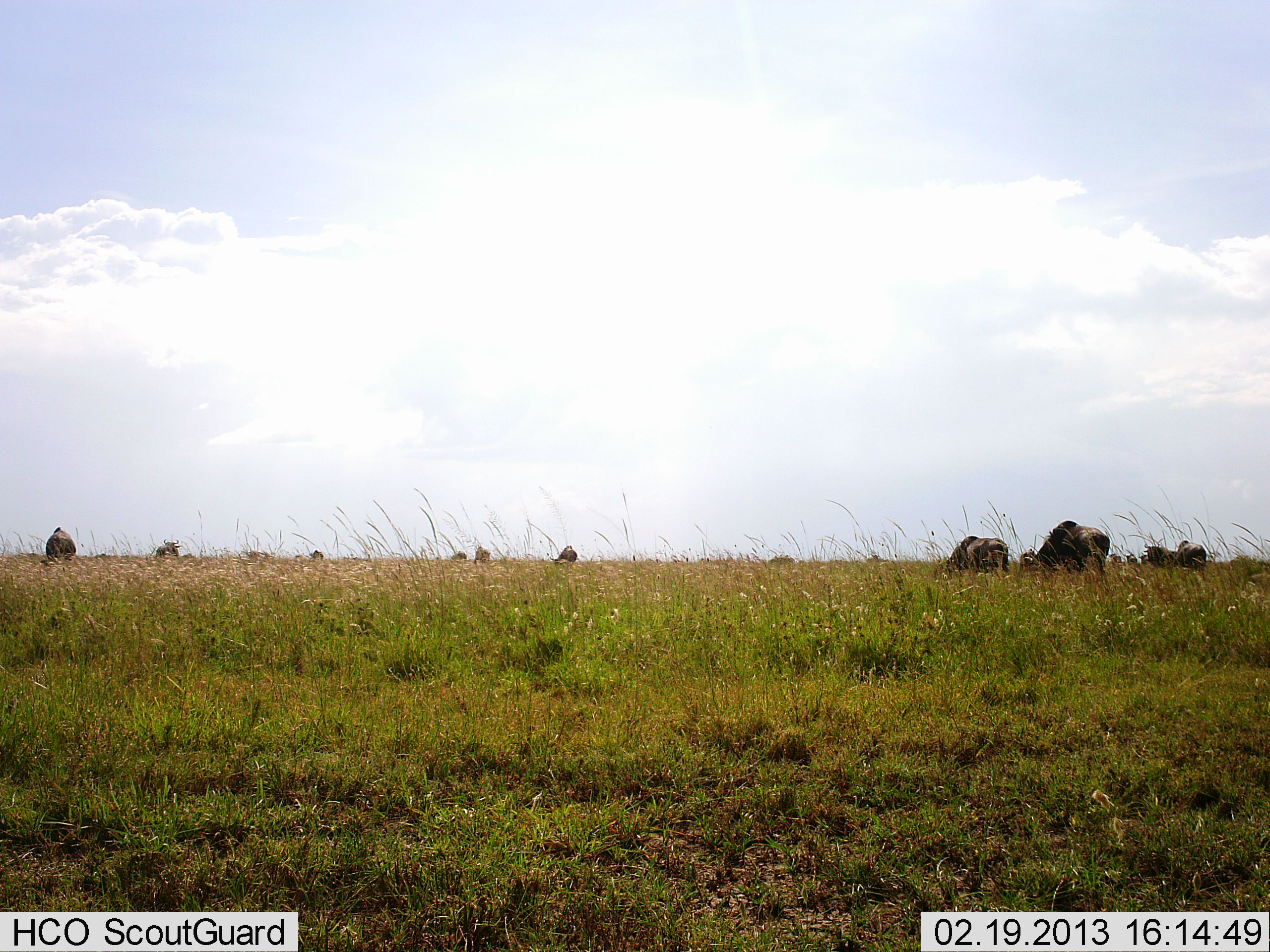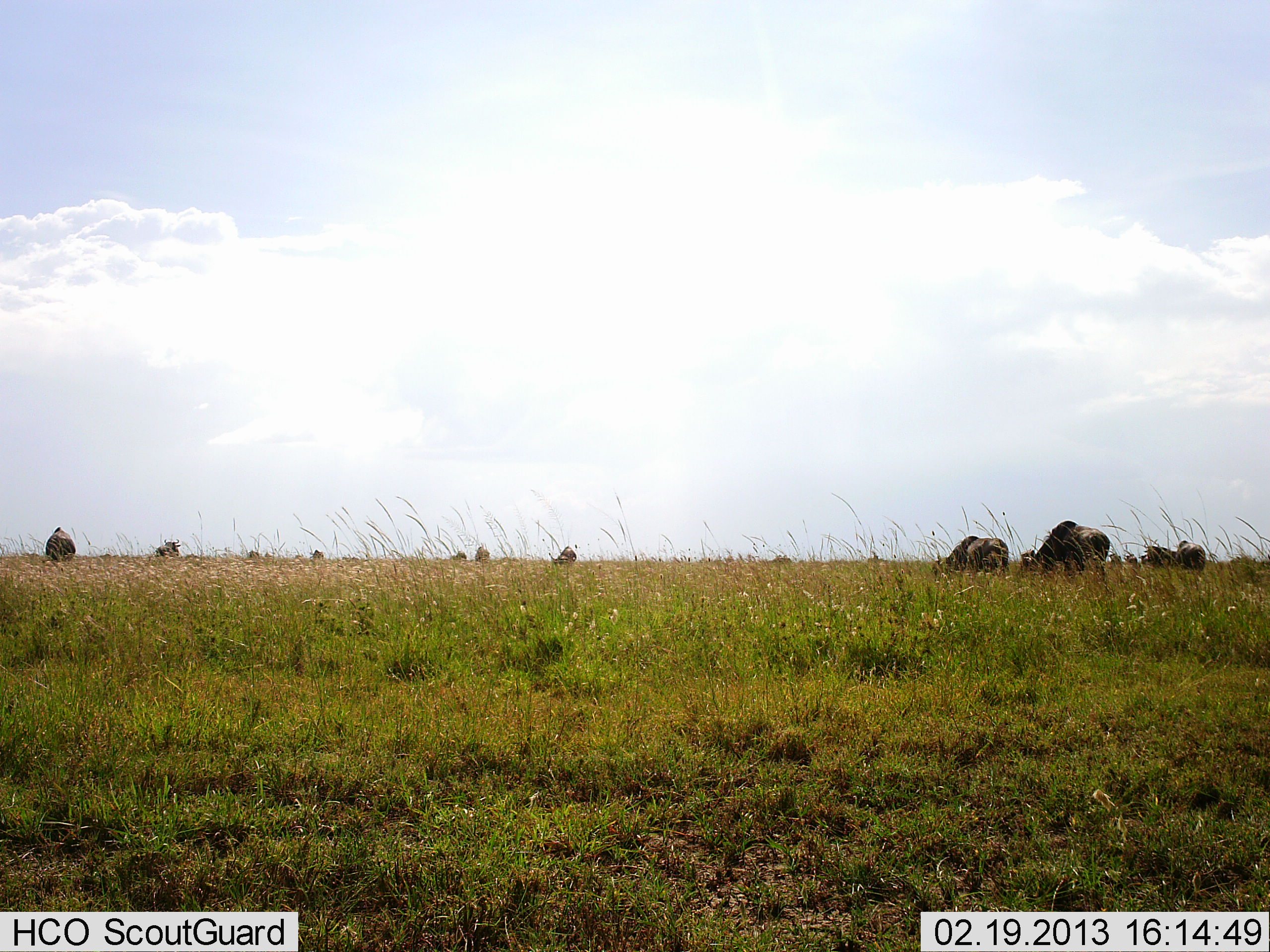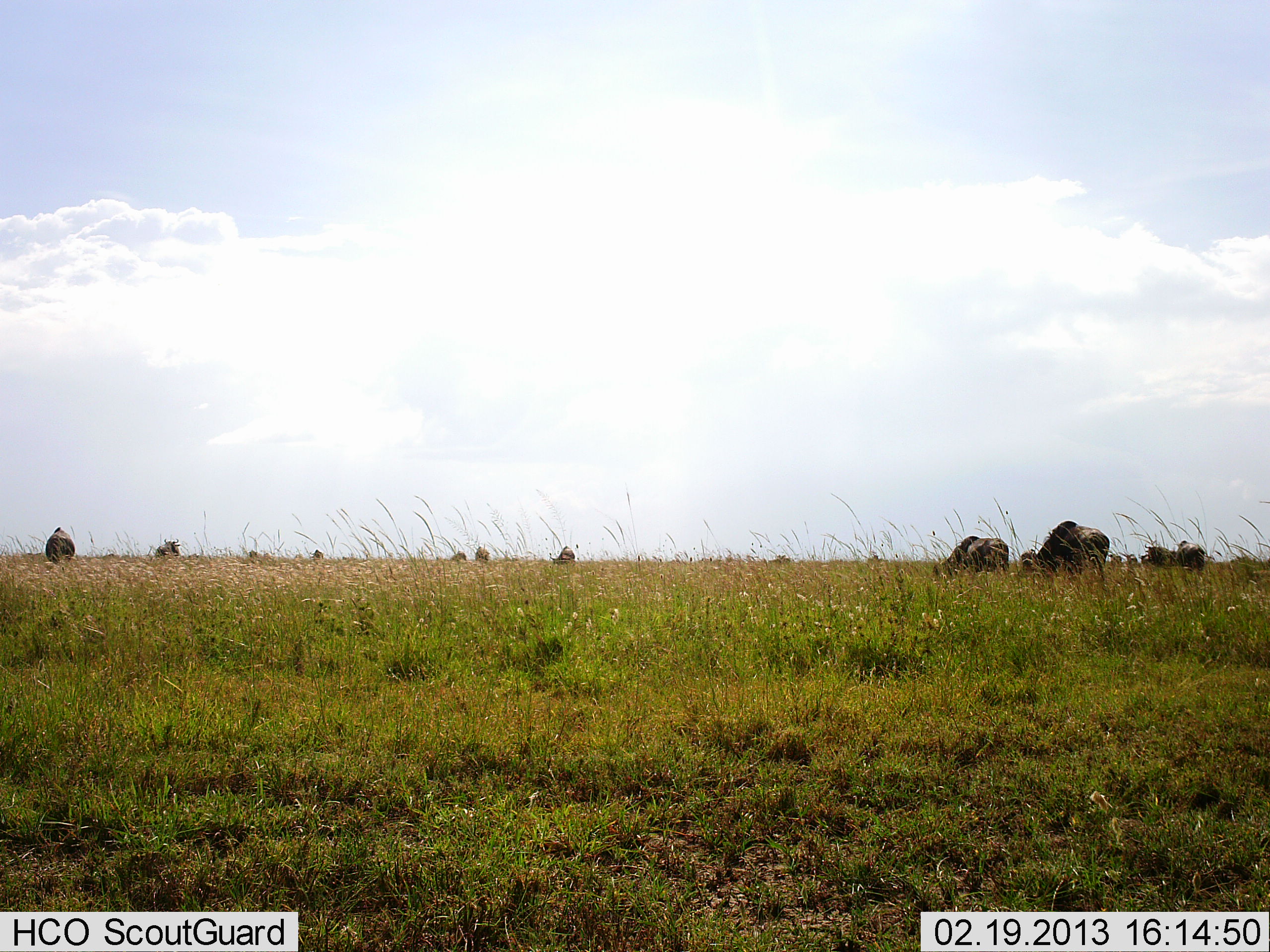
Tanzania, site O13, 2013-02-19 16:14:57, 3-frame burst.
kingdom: Animalia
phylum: Chordata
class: Mammalia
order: Artiodactyla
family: Bovidae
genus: Connochaetes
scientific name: Connochaetes taurinus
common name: blue wildebeest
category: wildebeest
Wildebeest (blue wildebeest) (Connochaetes taurinus), count 11-50. Behavior (volunteer vote fractions): standing 25%, resting 0%, moving 6%, interacting 6%. Young present (vote fraction): 0%. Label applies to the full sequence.